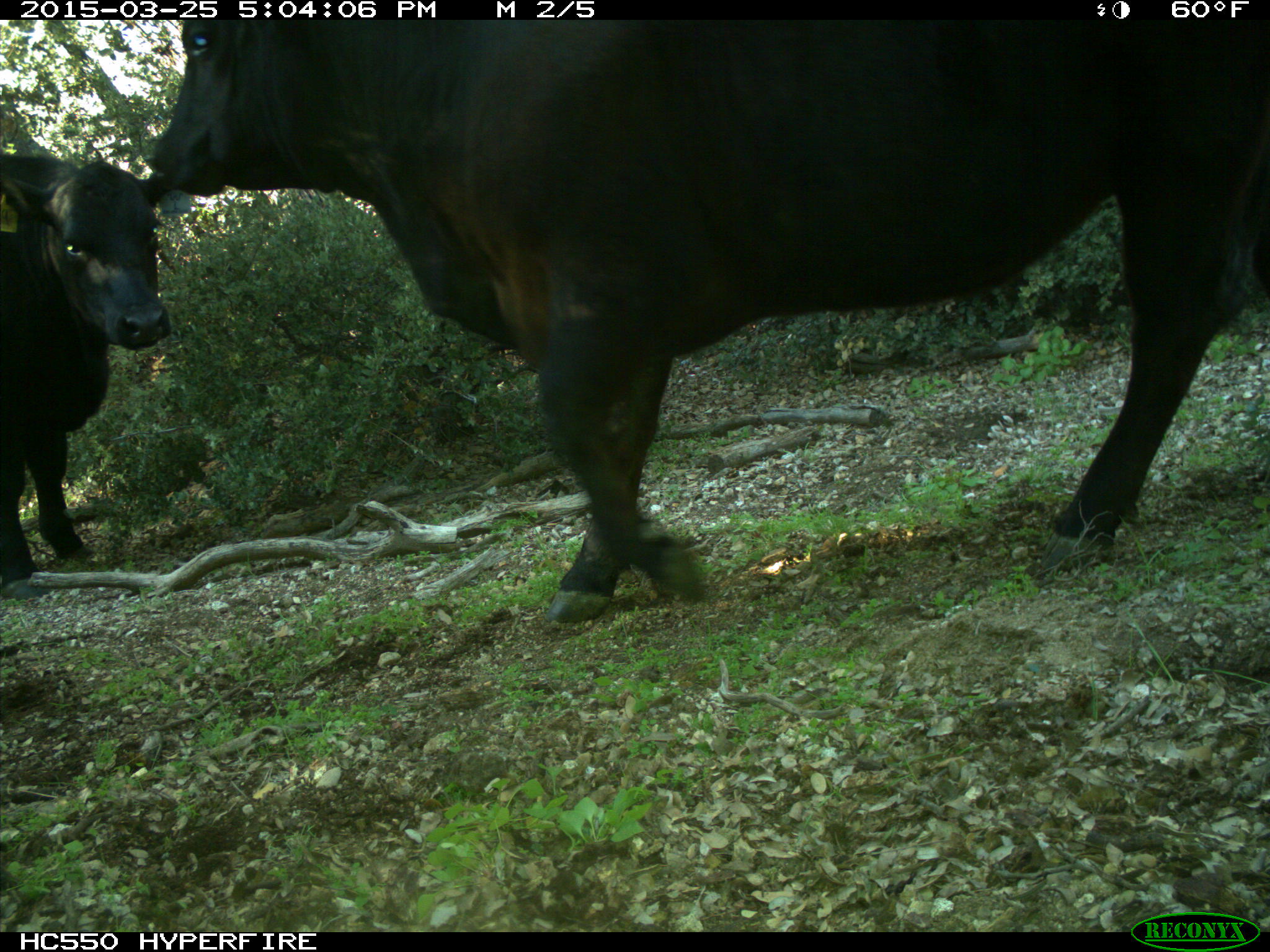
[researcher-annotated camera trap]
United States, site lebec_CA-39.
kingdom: Animalia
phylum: Chordata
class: Mammalia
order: Artiodactyla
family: Bovidae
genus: Bos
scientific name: Bos taurus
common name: domestic cow